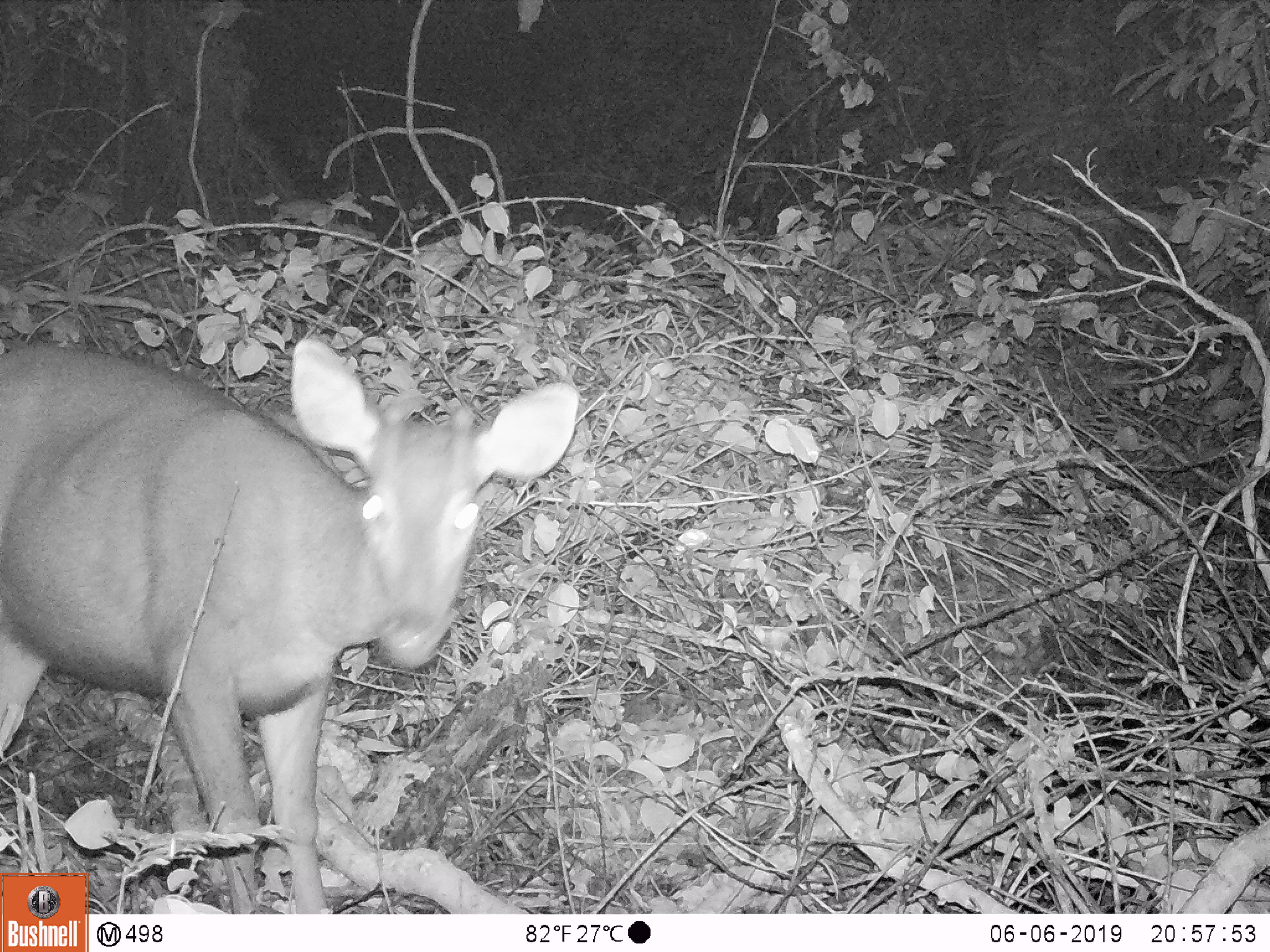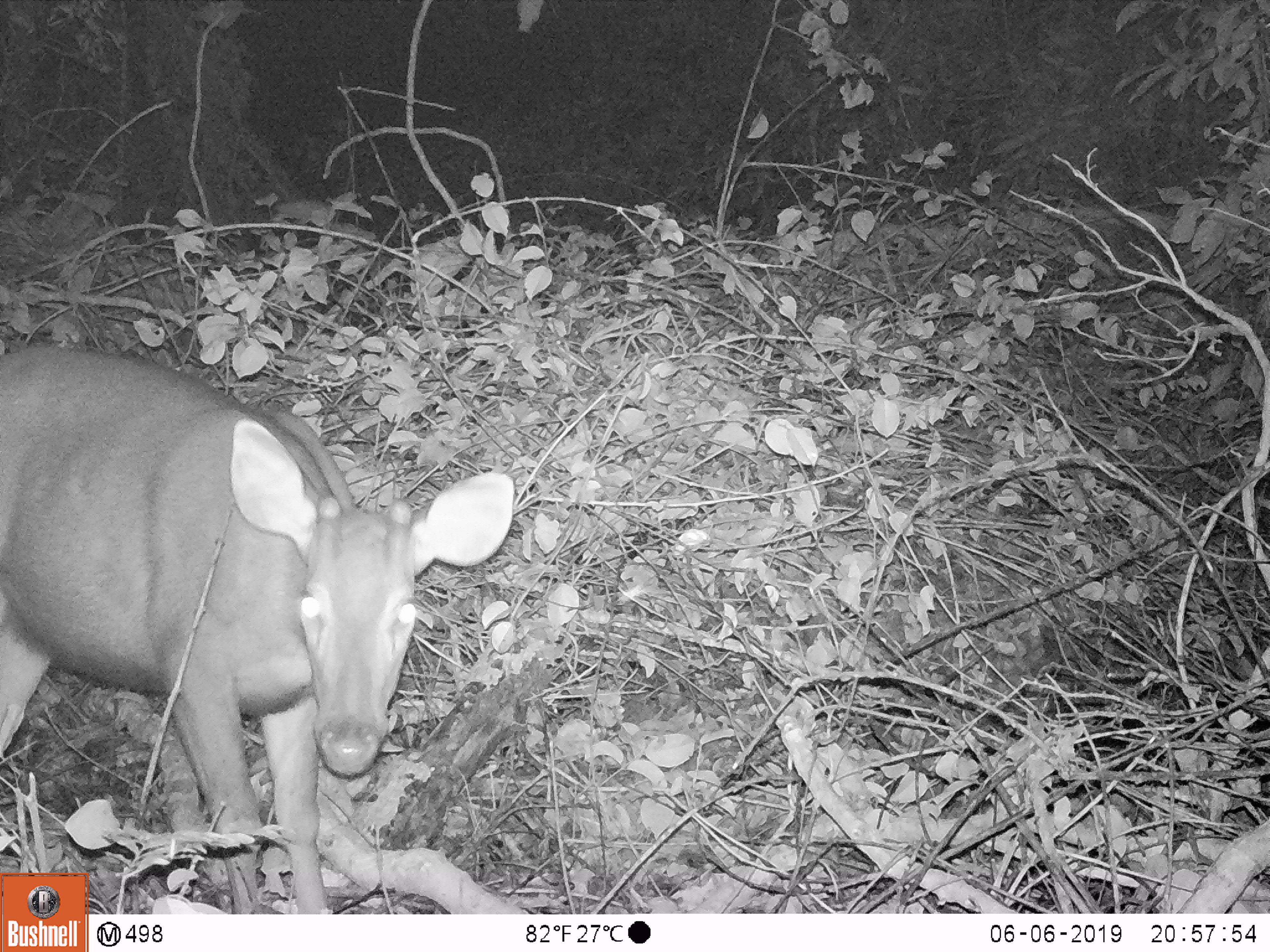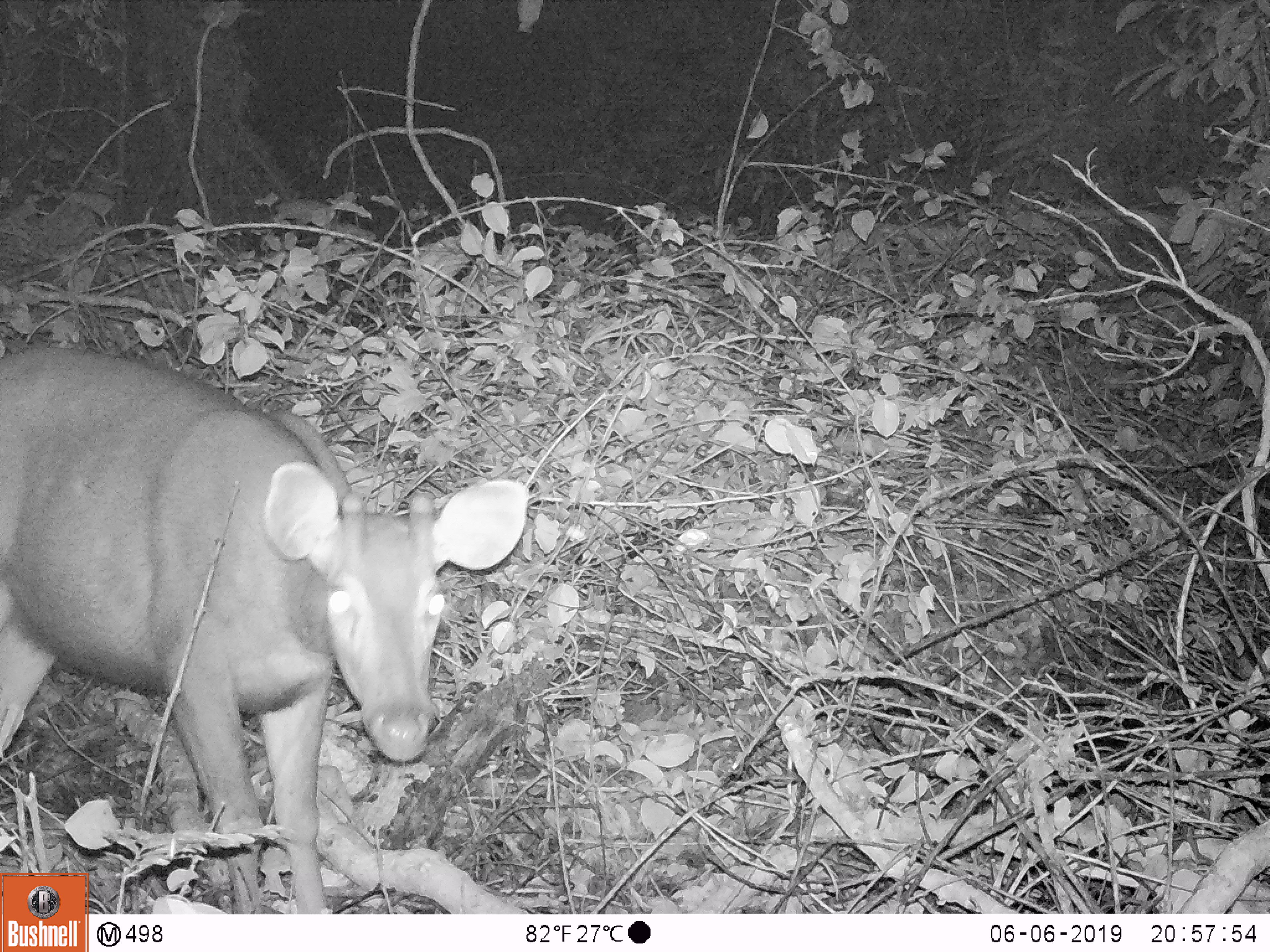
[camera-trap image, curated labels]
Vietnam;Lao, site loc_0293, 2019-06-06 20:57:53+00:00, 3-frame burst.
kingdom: Animalia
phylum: Chordata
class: Mammalia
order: Artiodactyla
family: Cervidae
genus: Rusa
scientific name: Rusa unicolor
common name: sambar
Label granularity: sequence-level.